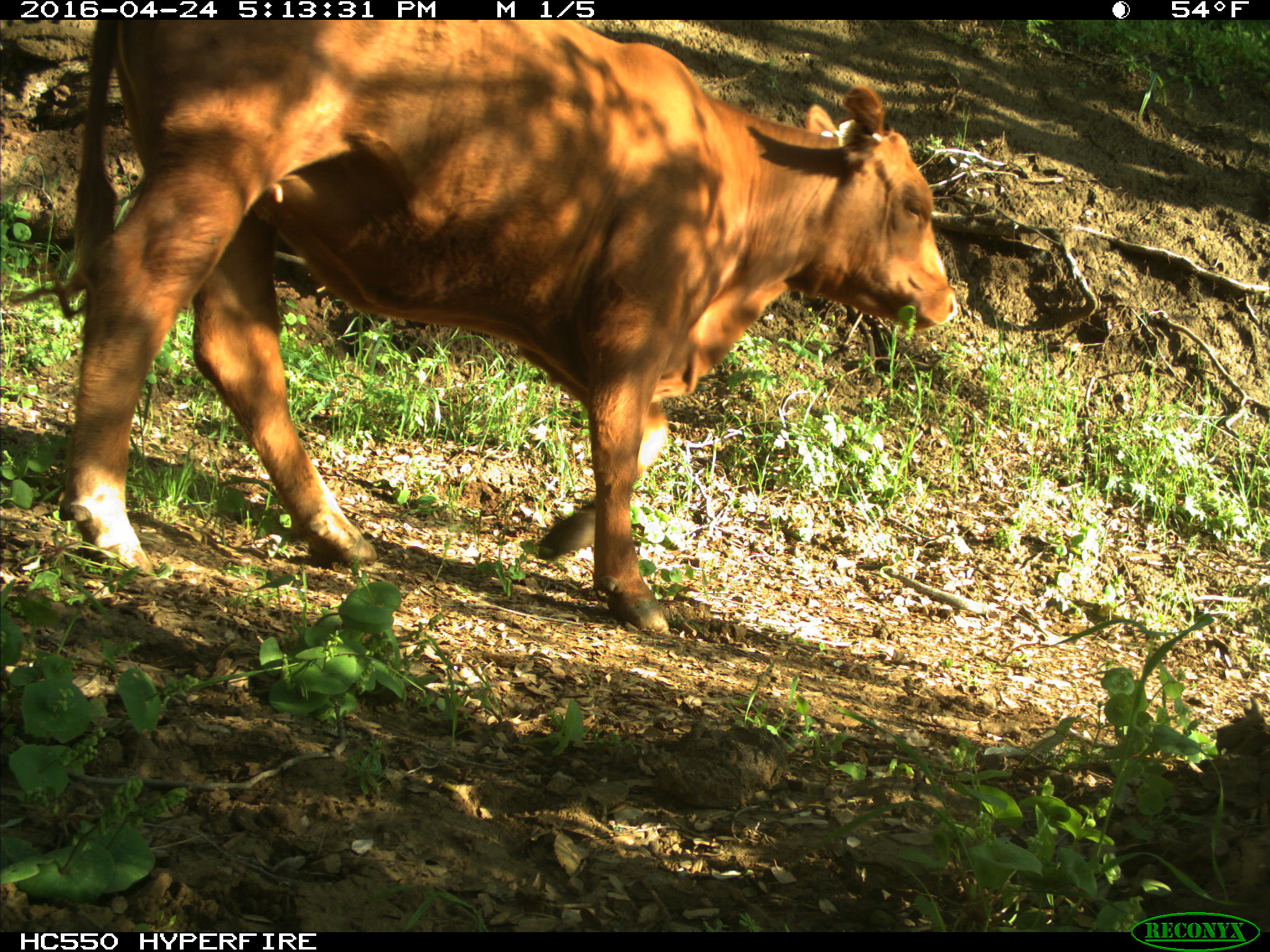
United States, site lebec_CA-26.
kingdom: Animalia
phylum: Chordata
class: Mammalia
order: Artiodactyla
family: Bovidae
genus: Bos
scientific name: Bos taurus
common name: domestic cow